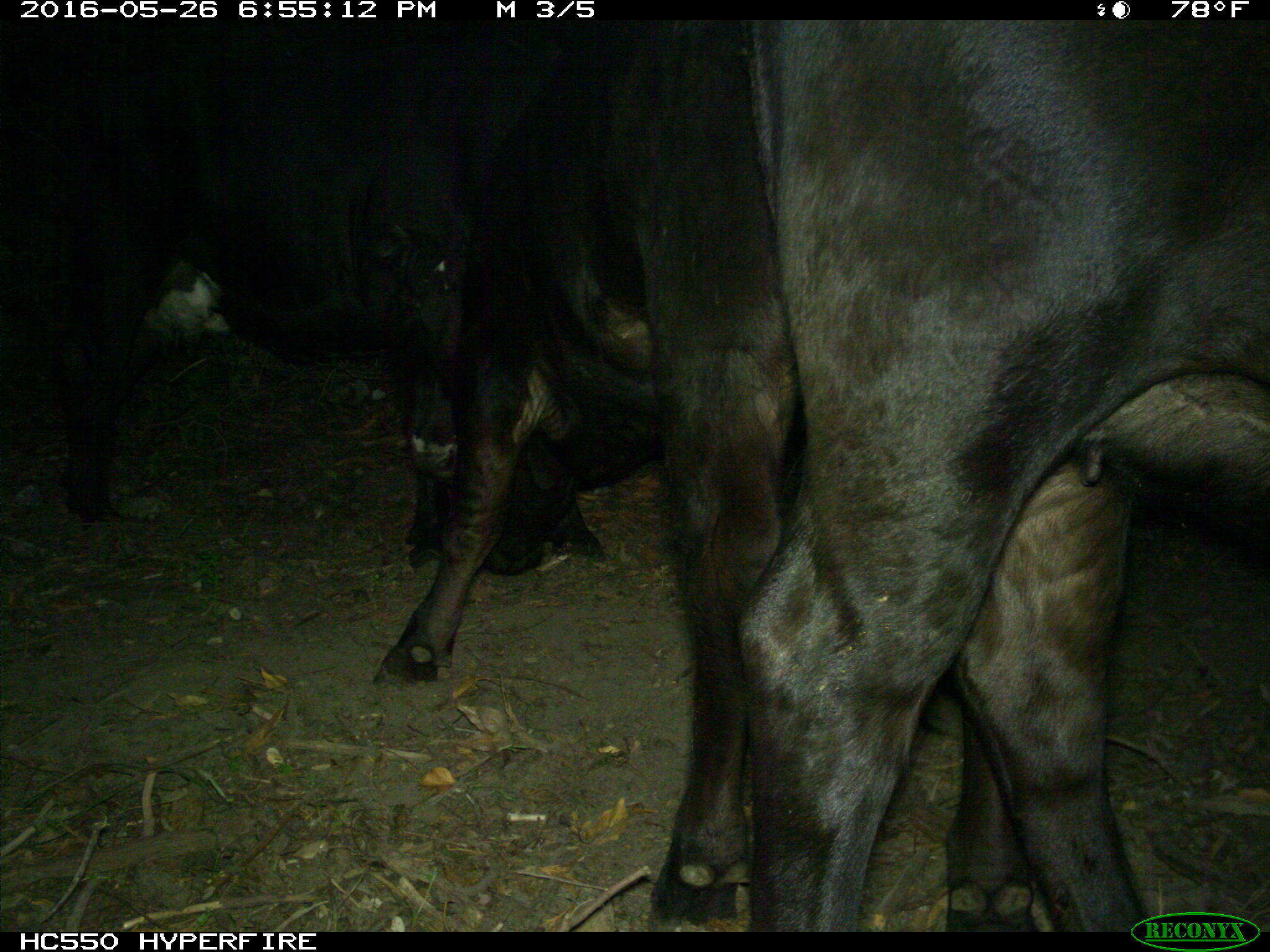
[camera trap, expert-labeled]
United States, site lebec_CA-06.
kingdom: Animalia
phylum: Chordata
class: Mammalia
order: Artiodactyla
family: Bovidae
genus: Bos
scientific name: Bos taurus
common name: domestic cow